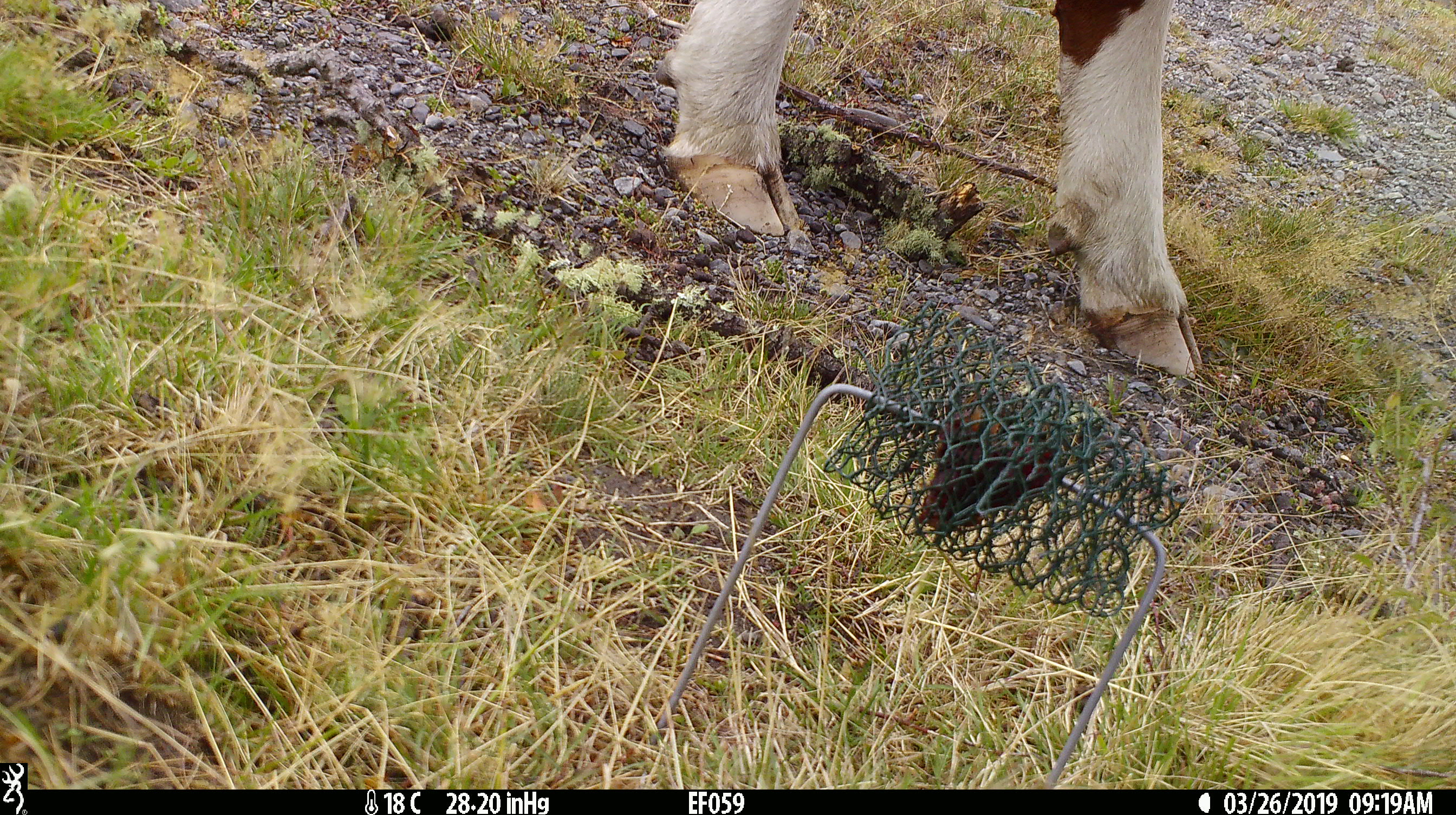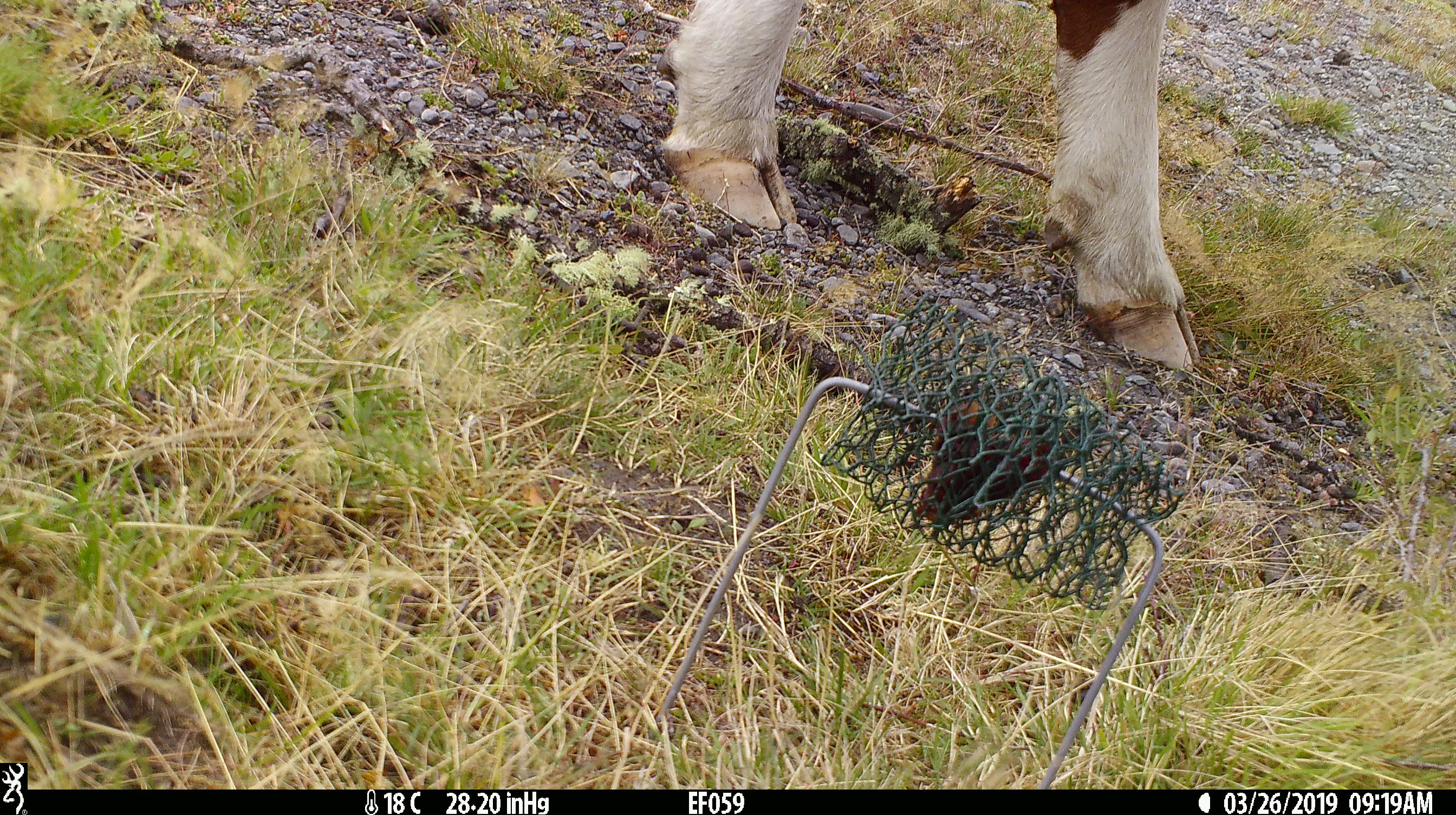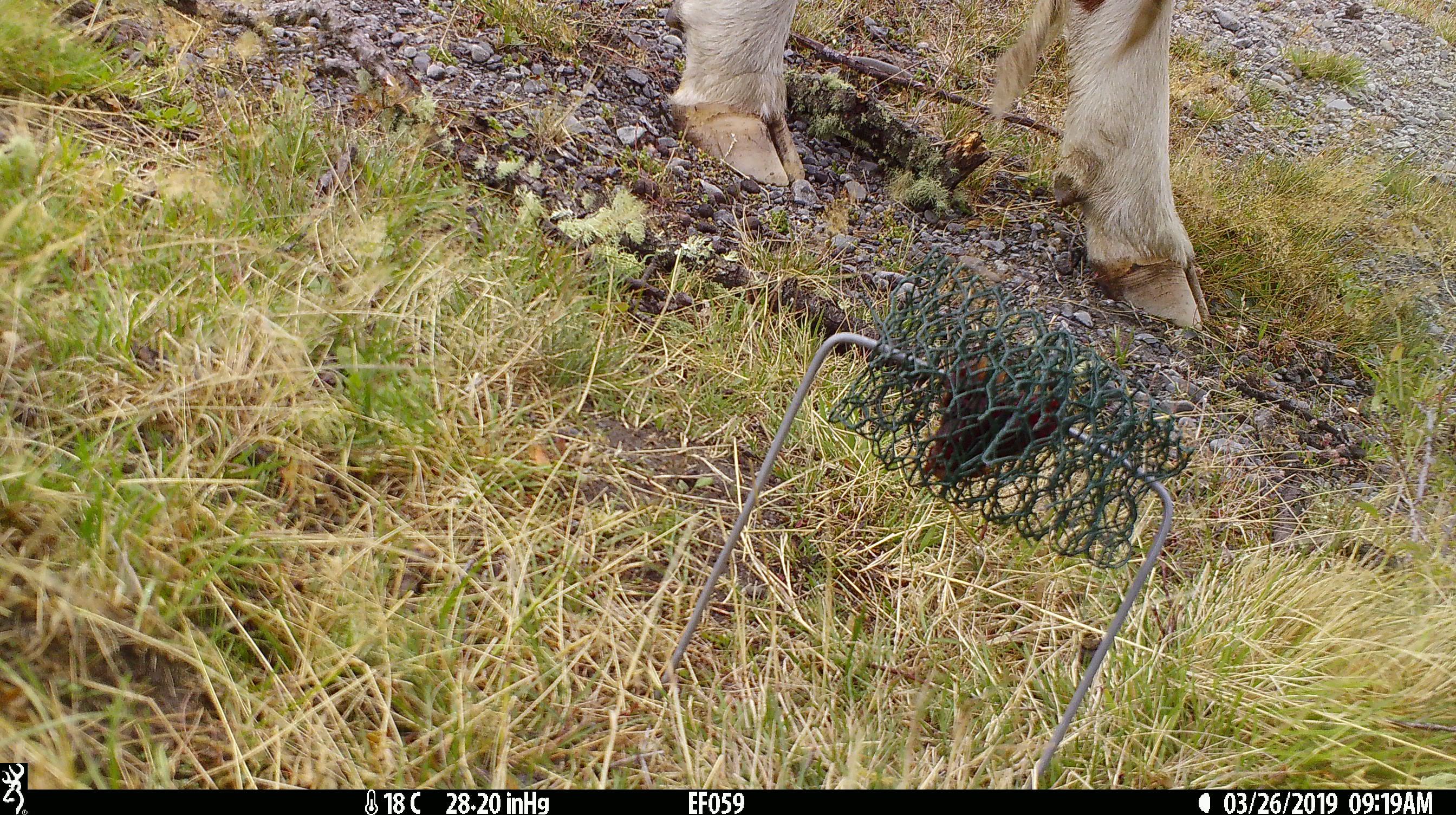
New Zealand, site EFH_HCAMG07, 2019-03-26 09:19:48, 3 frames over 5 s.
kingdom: Animalia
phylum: Chordata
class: Mammalia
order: Artiodactyla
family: Bovidae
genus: Bos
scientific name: Bos taurus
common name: domestic cow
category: cow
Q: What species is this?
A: Cow (domestic cow) (Bos taurus).